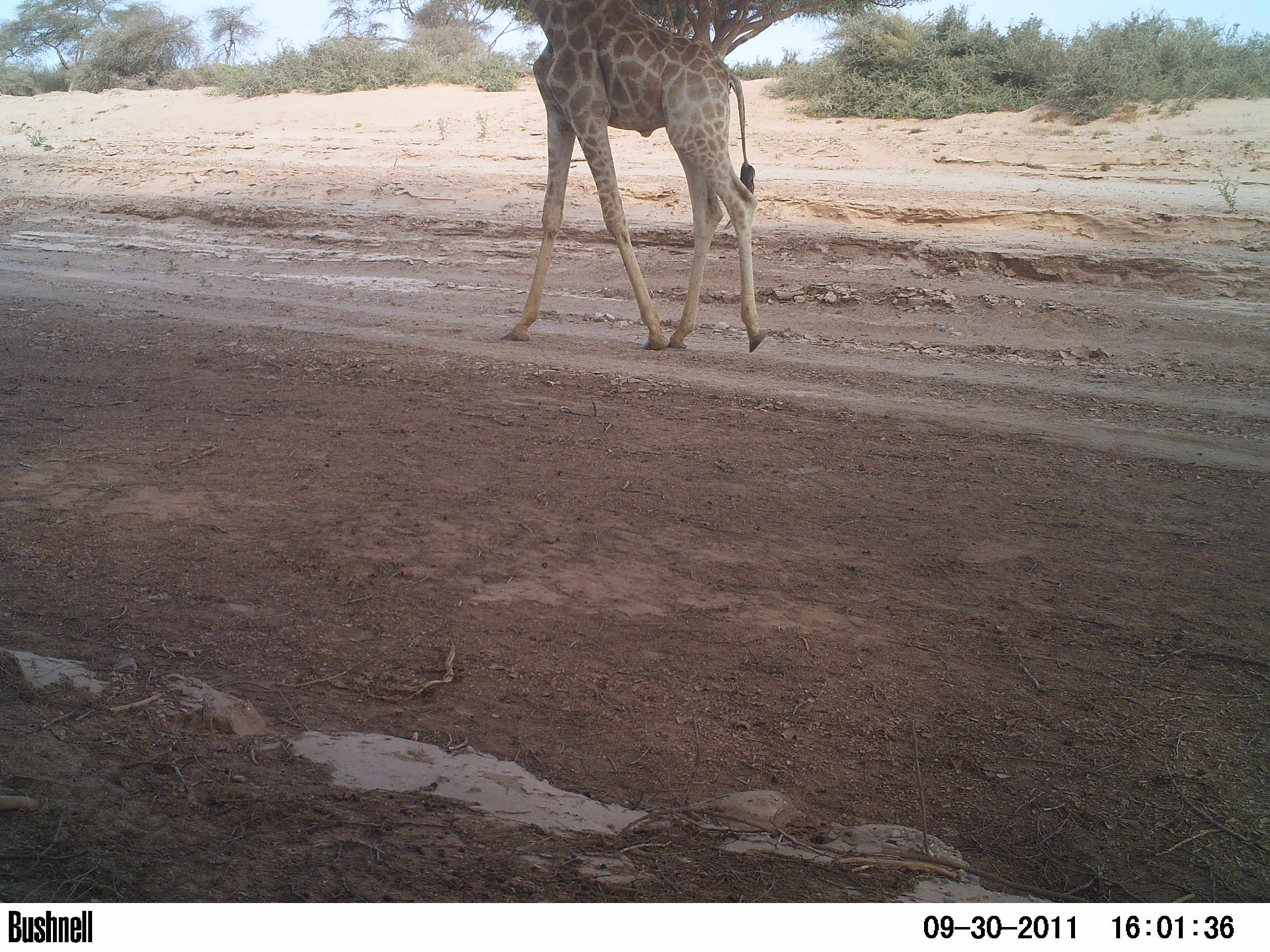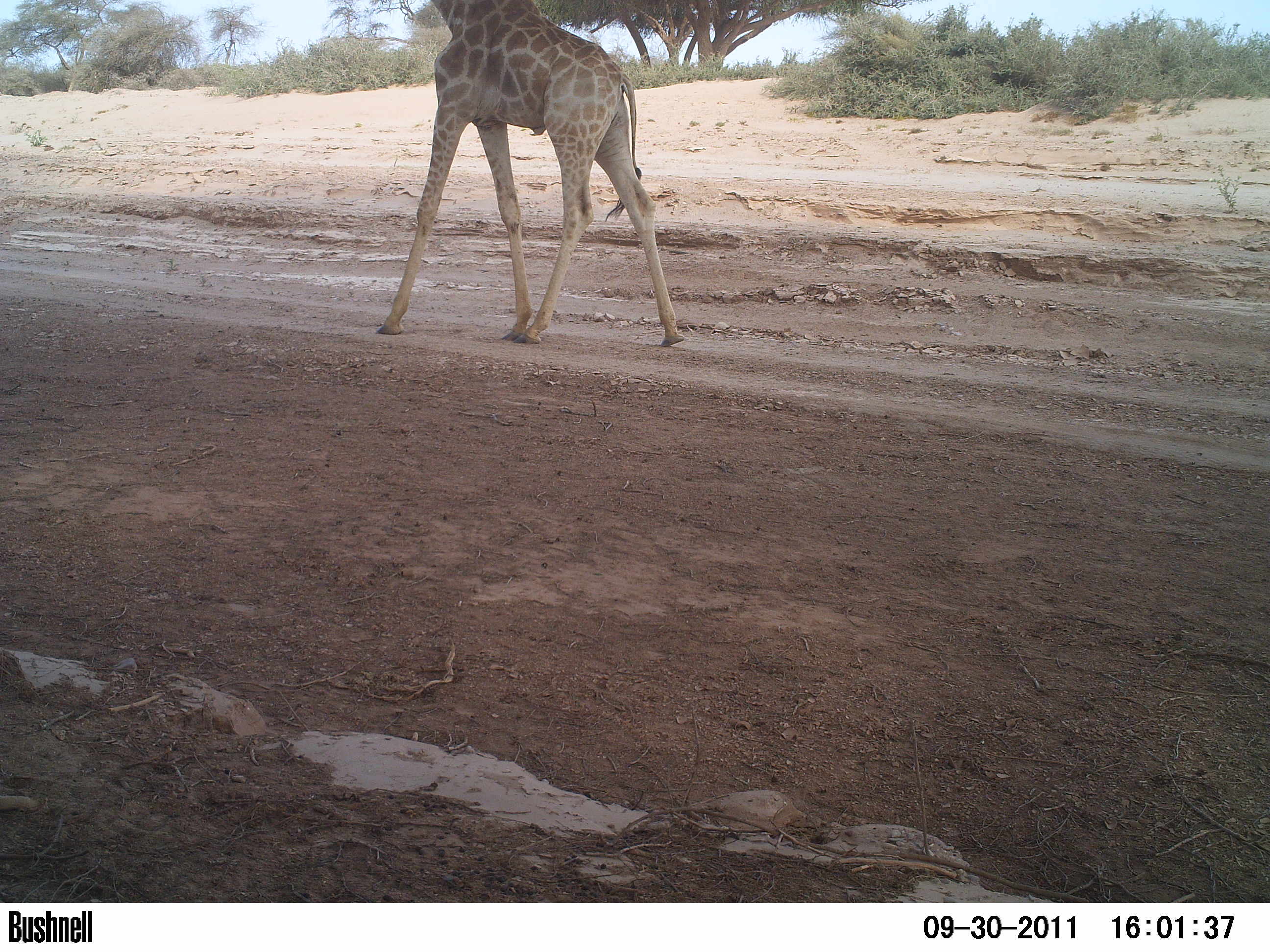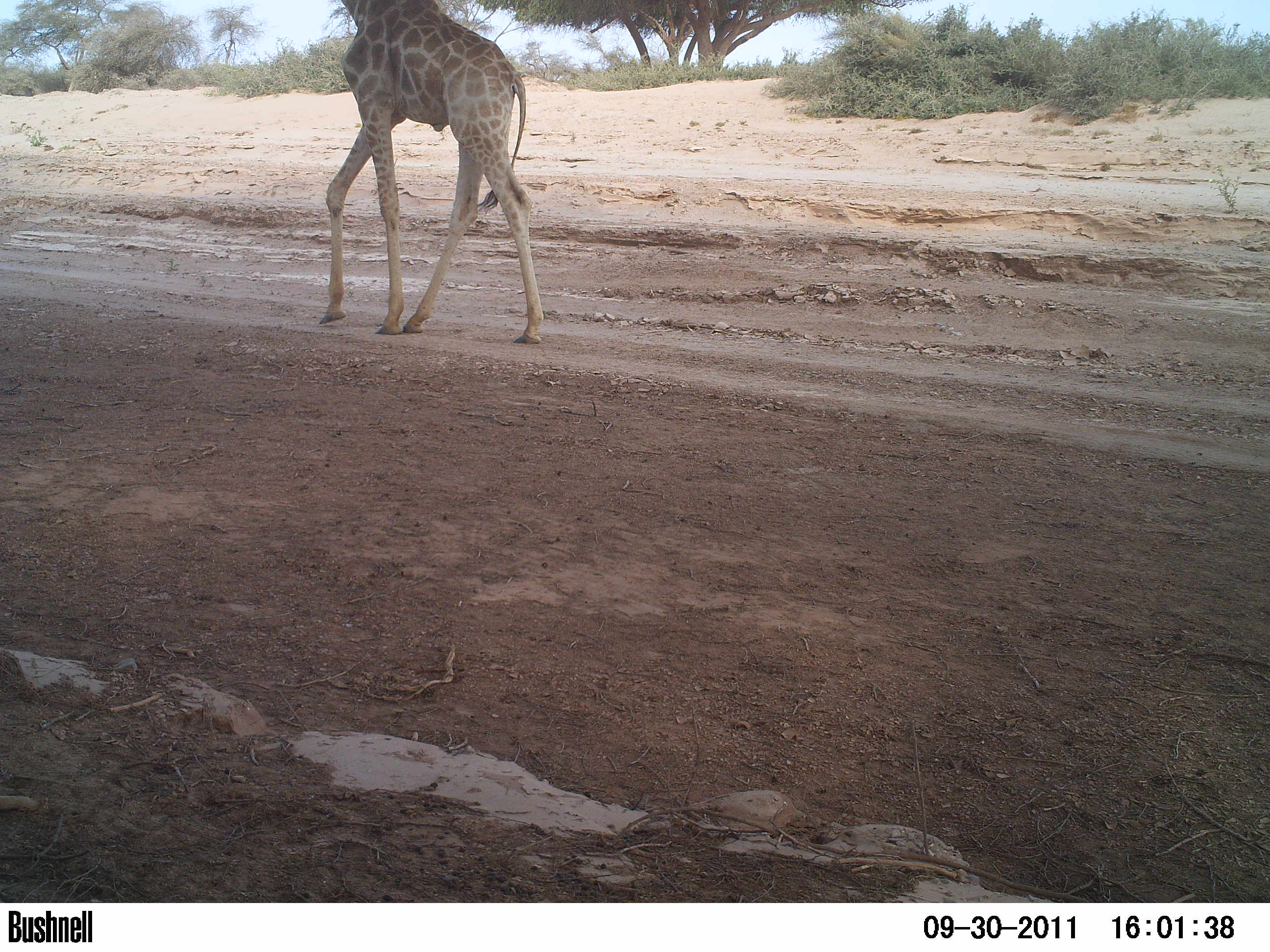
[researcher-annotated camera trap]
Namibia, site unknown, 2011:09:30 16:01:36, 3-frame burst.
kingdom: Animalia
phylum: Chordata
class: Mammalia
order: Artiodactyla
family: Giraffidae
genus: Giraffa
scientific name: Giraffa camelopardalis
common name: giraffe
Giraffa camelopardalis (giraffe).